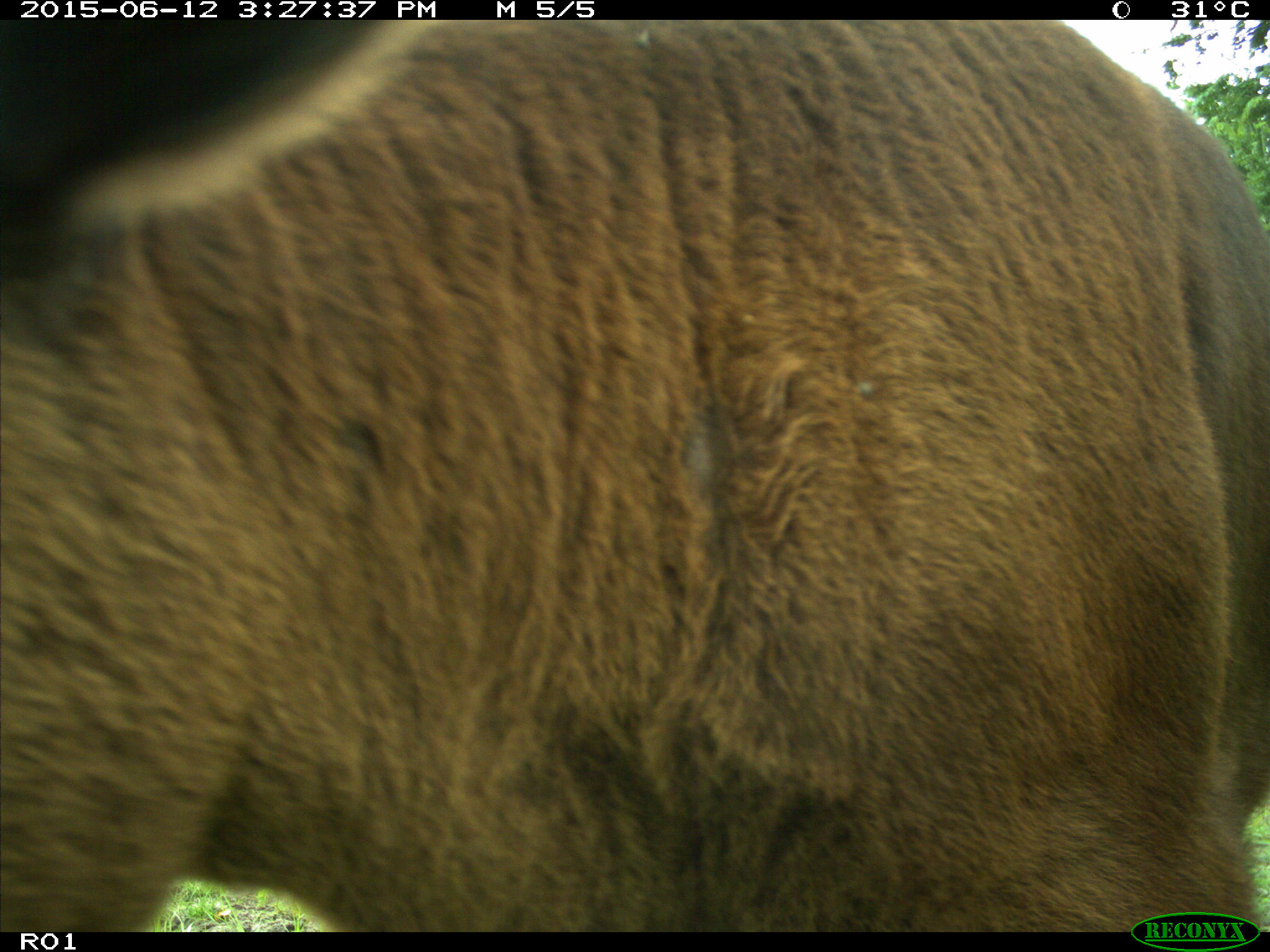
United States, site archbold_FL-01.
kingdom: Animalia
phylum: Chordata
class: Mammalia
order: Artiodactyla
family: Bovidae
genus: Bos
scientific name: Bos taurus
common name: domestic cow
Bos taurus (domestic cow).